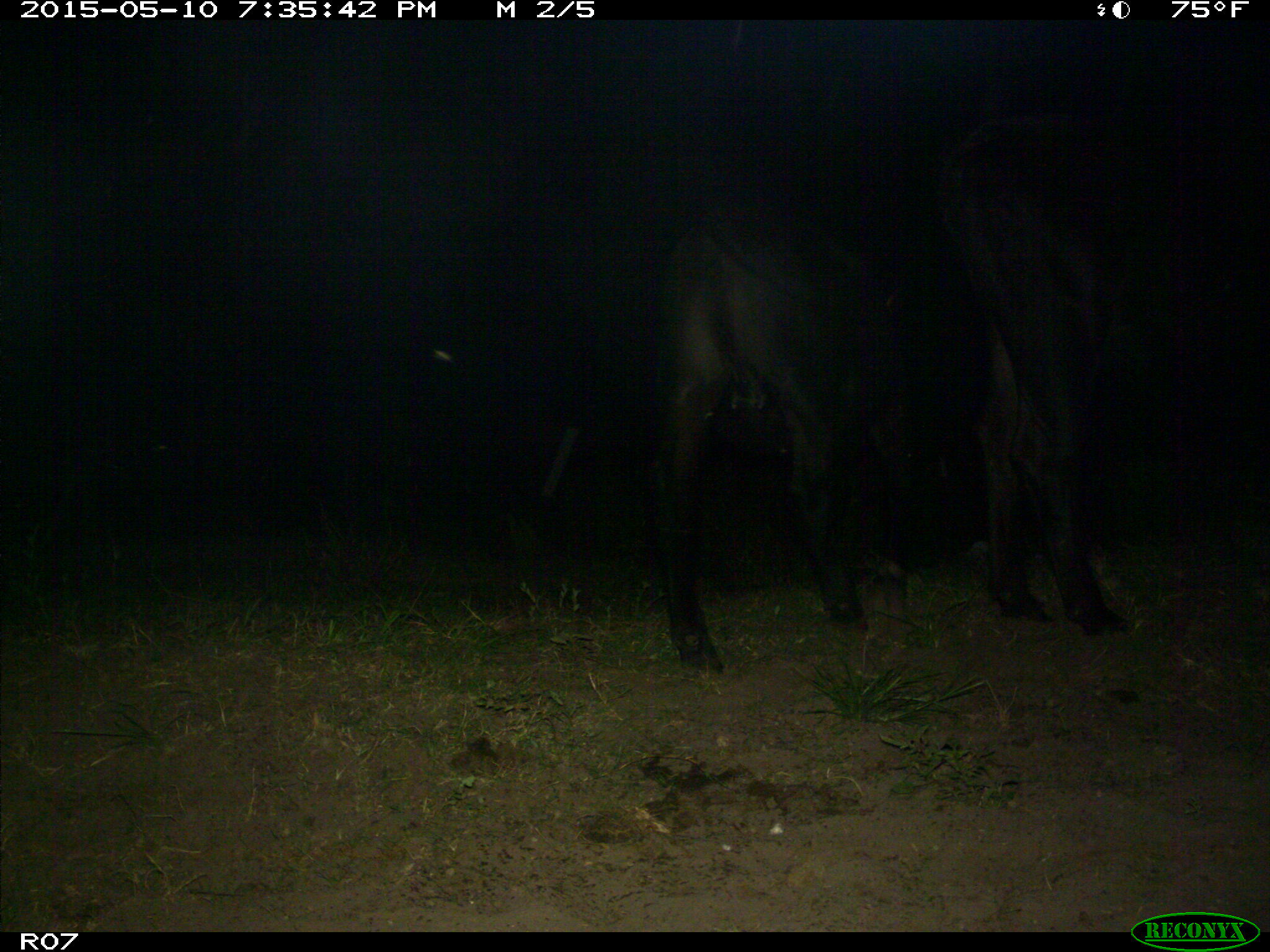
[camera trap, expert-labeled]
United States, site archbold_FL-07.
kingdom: Animalia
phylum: Chordata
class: Mammalia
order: Artiodactyla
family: Bovidae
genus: Bos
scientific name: Bos taurus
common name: domestic cow